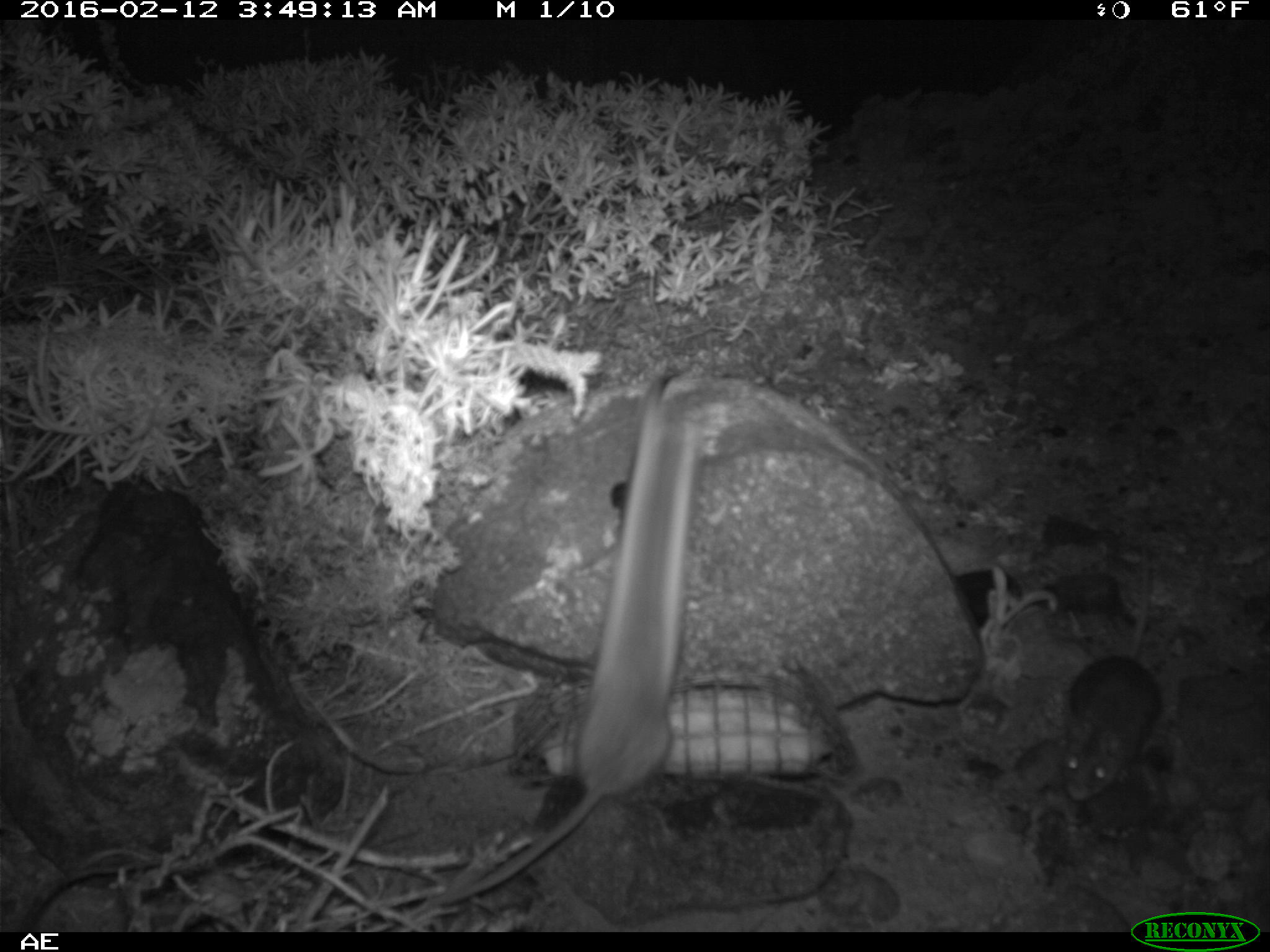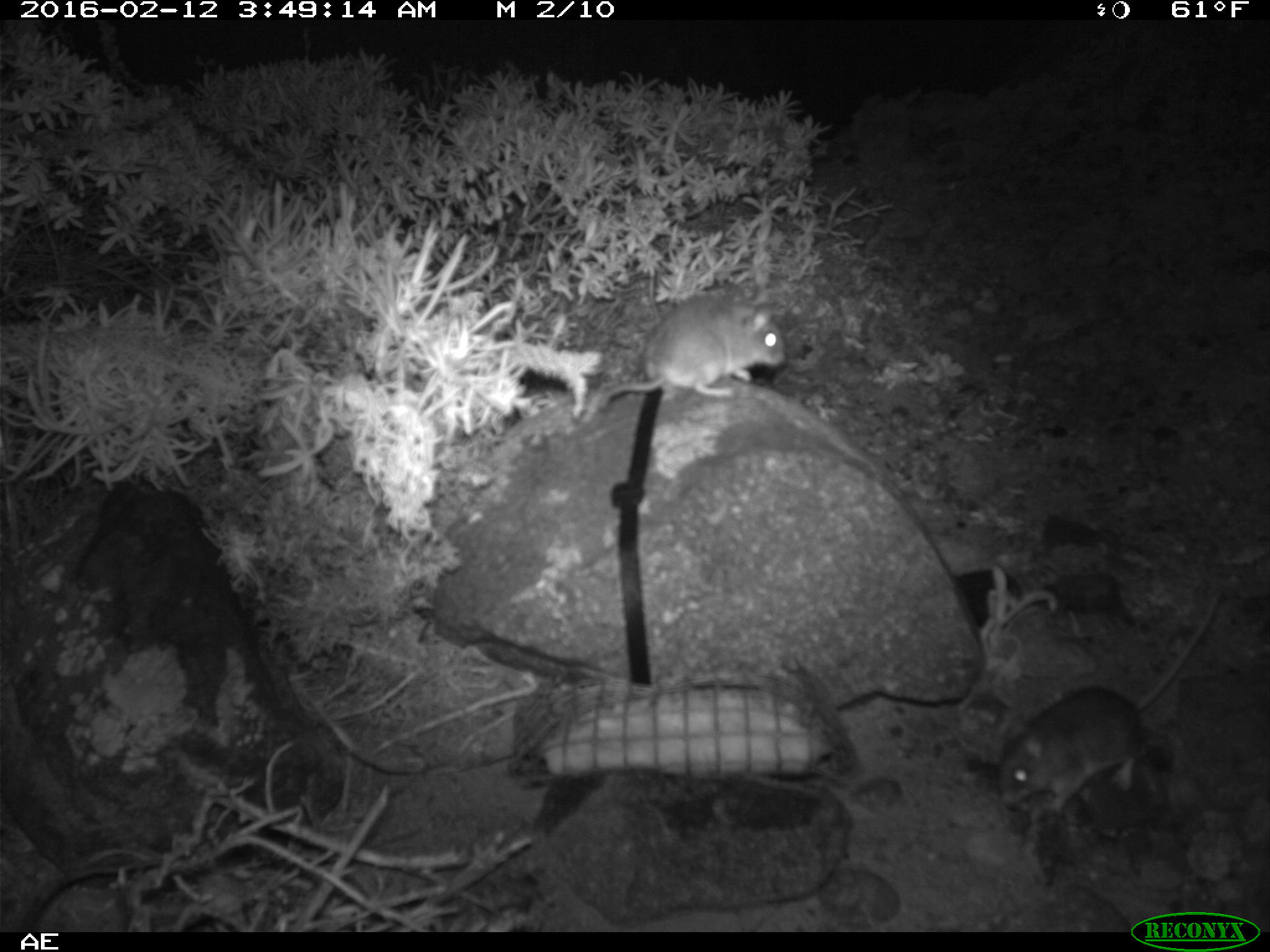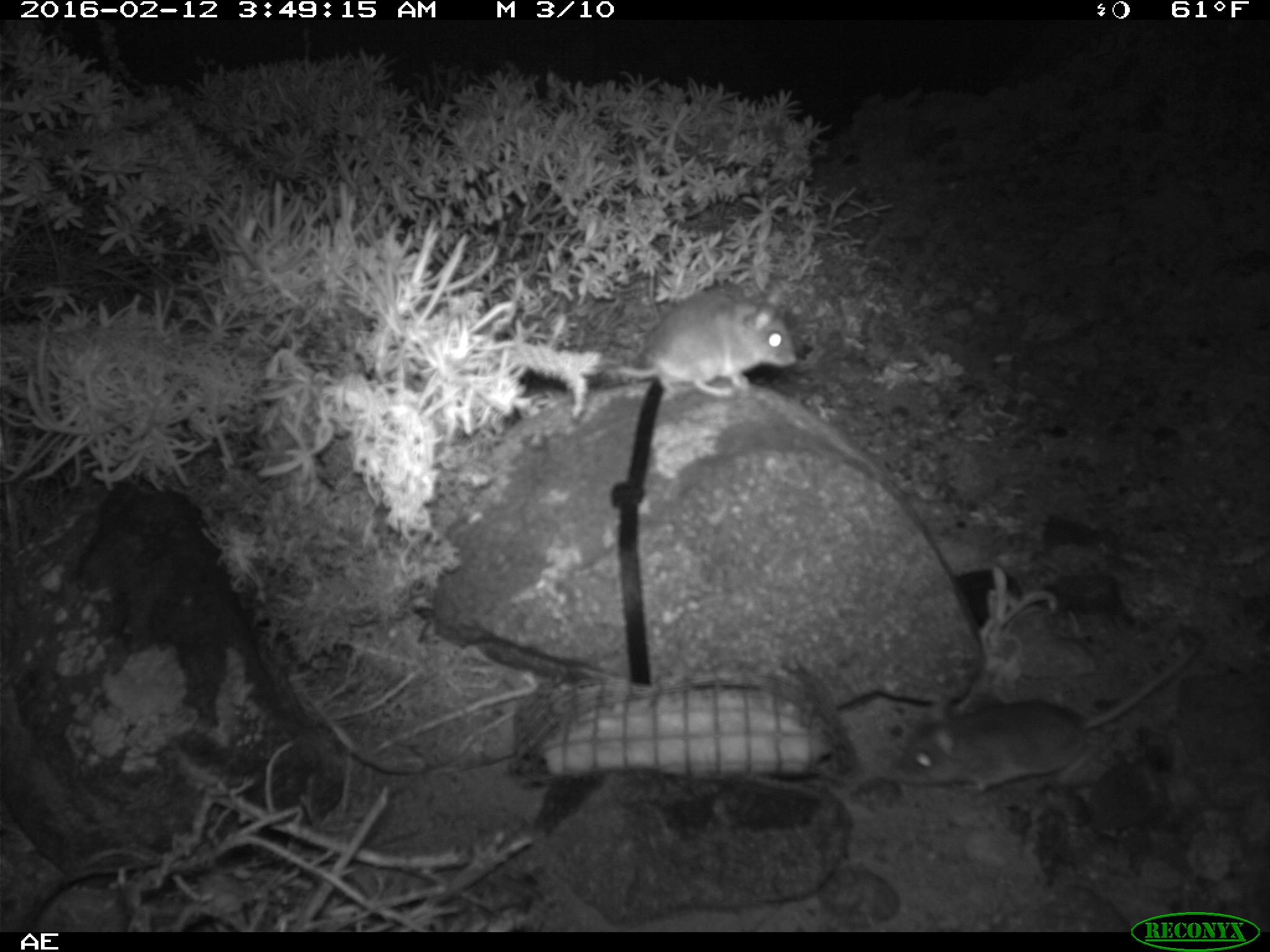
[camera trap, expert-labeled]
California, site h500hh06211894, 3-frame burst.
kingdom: Animalia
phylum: Chordata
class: Mammalia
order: Rodentia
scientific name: Rodentia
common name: rodent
Rodent (Rodentia).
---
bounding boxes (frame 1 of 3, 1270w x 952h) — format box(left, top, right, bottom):
rodent: box(429, 386, 702, 904); box(1061, 549, 1161, 800)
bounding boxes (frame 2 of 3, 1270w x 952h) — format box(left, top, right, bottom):
rodent: box(997, 592, 1219, 814); box(597, 286, 784, 409)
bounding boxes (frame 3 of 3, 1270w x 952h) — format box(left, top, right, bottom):
rodent: box(889, 640, 1201, 792); box(606, 288, 799, 399)